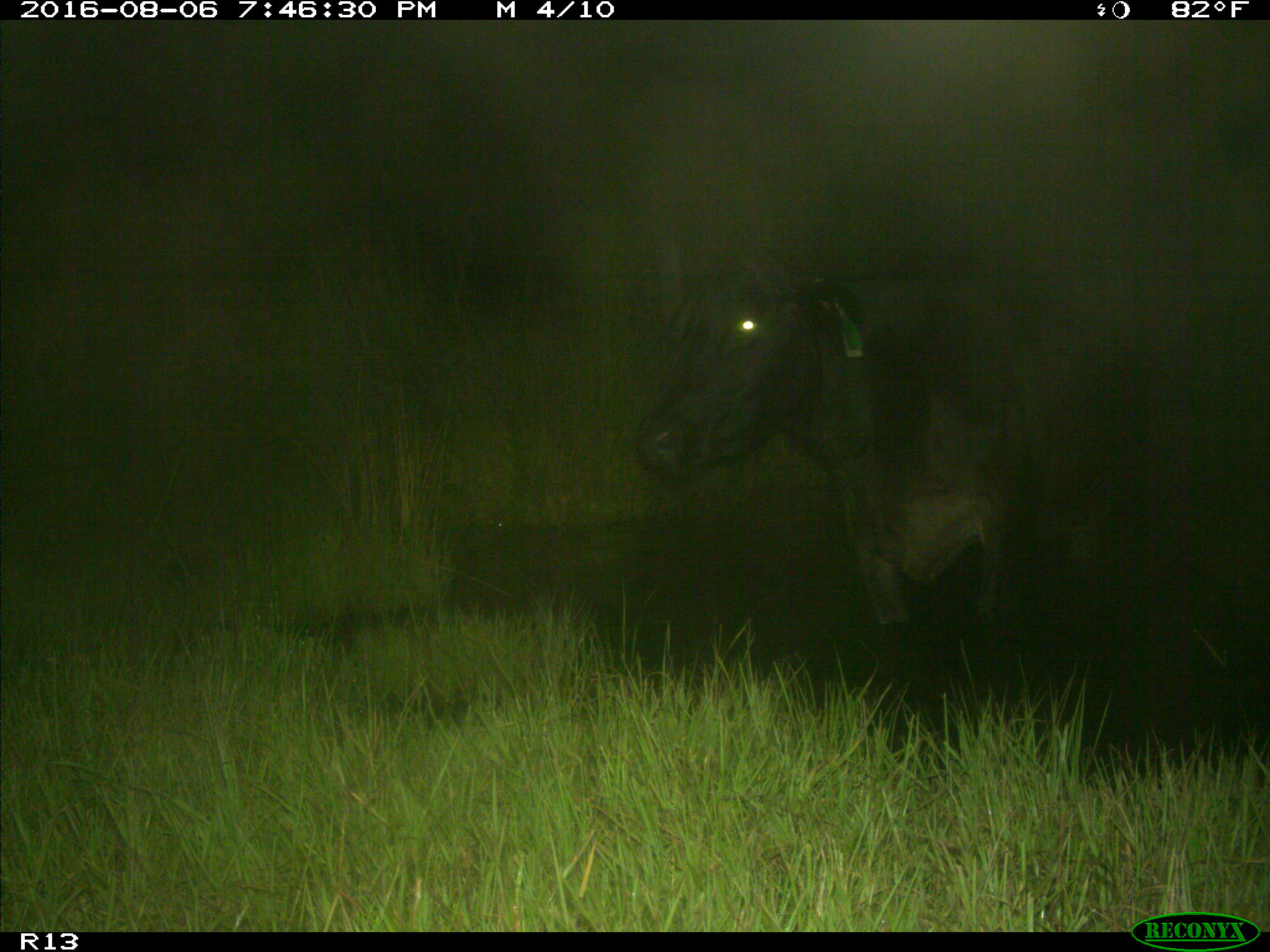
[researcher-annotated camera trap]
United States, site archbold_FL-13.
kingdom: Animalia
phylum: Chordata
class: Mammalia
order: Artiodactyla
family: Bovidae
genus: Bos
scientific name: Bos taurus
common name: domestic cow